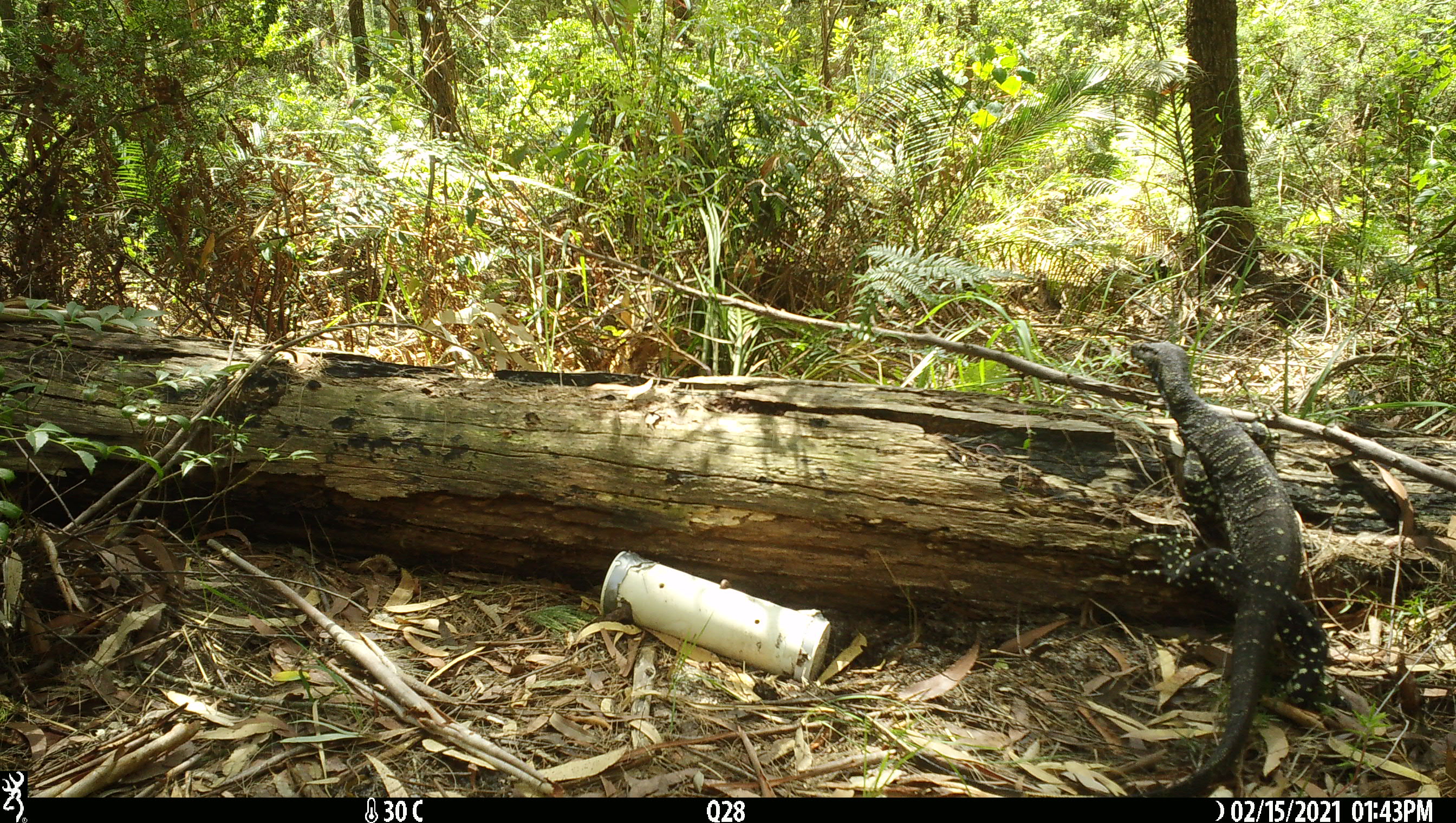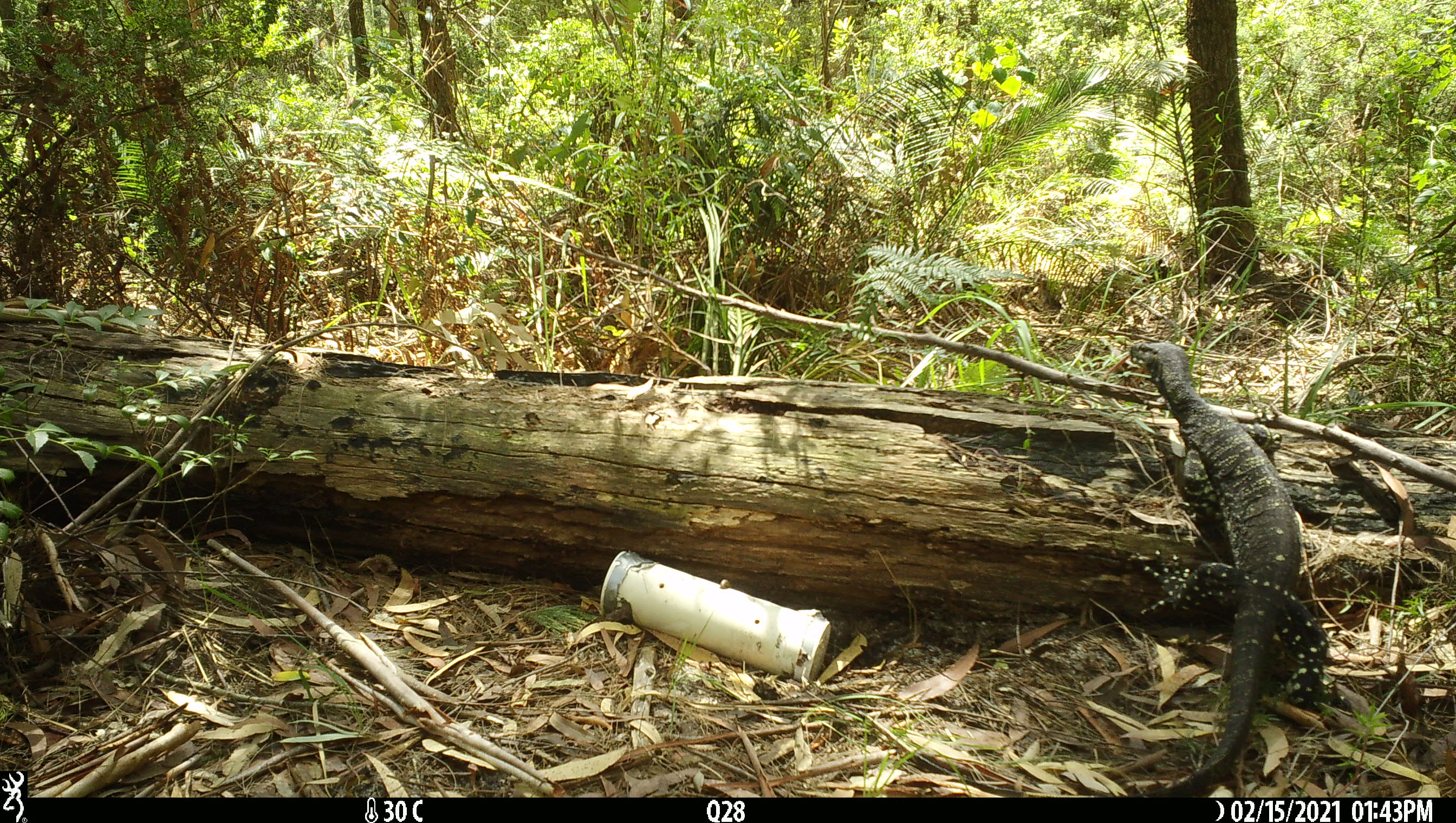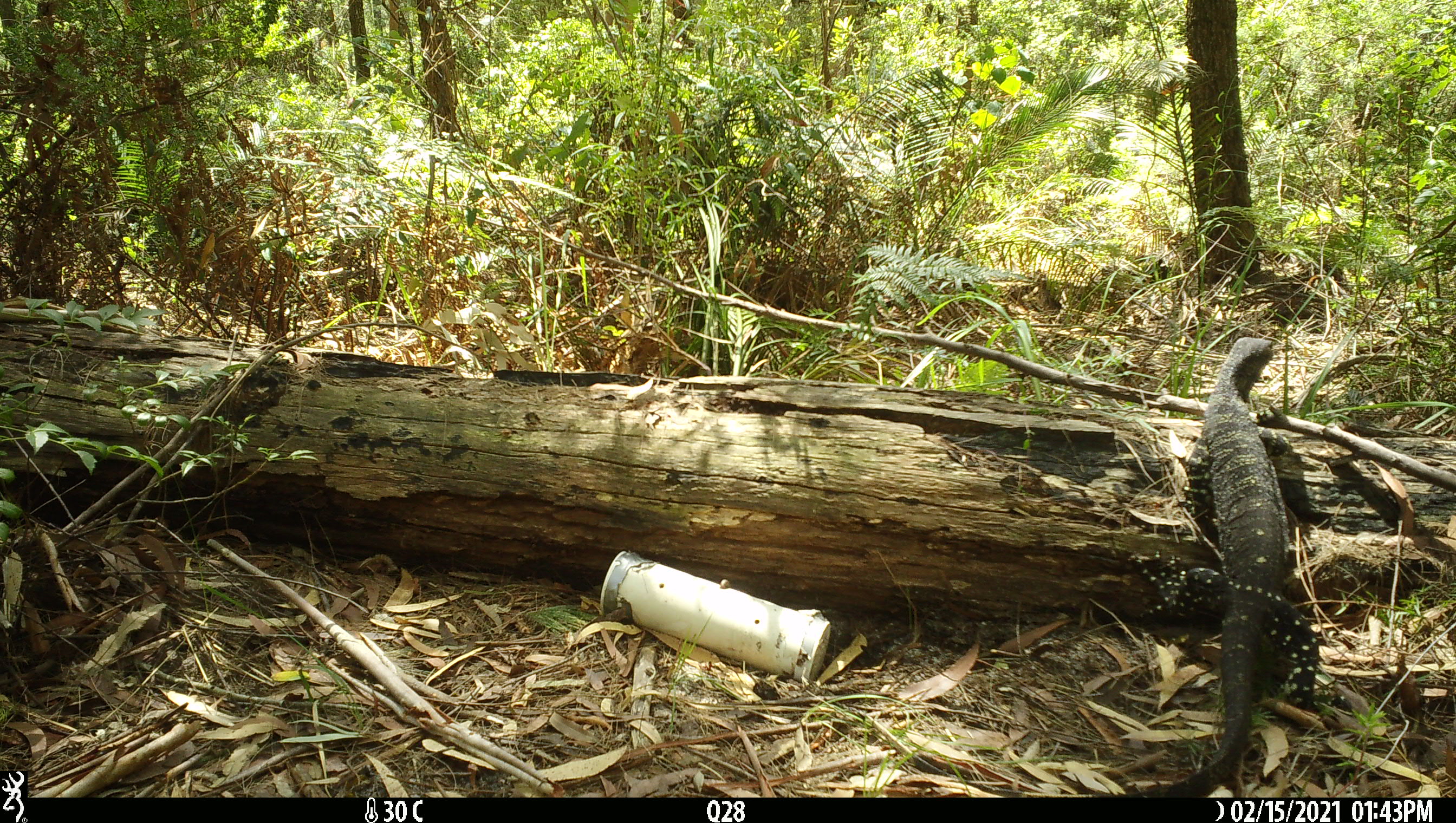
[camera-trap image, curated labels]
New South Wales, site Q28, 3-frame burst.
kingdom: Animalia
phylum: Chordata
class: Reptilia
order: Squamata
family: Varanidae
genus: Varanus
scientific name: Varanus varius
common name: lace monitor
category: goanna